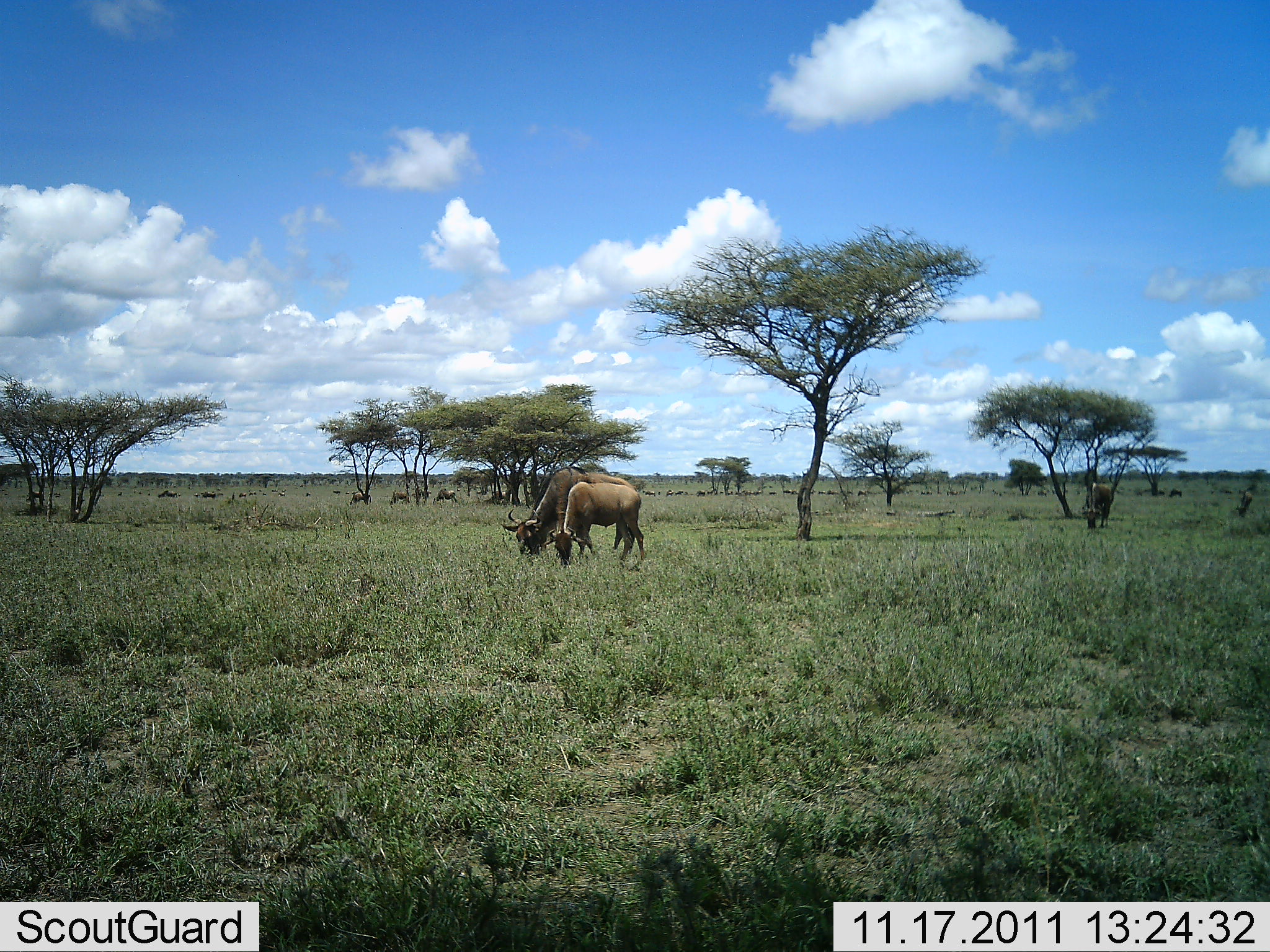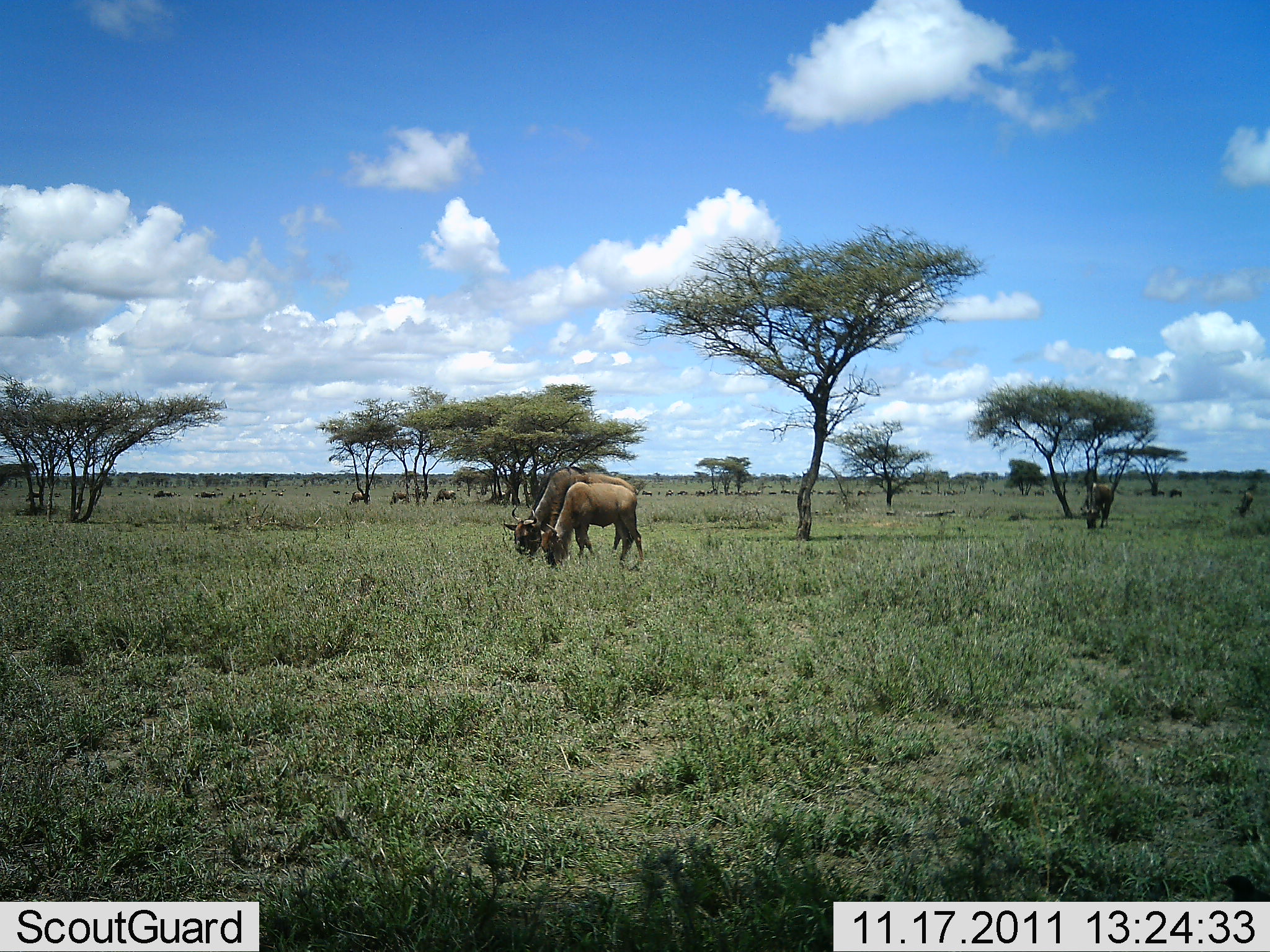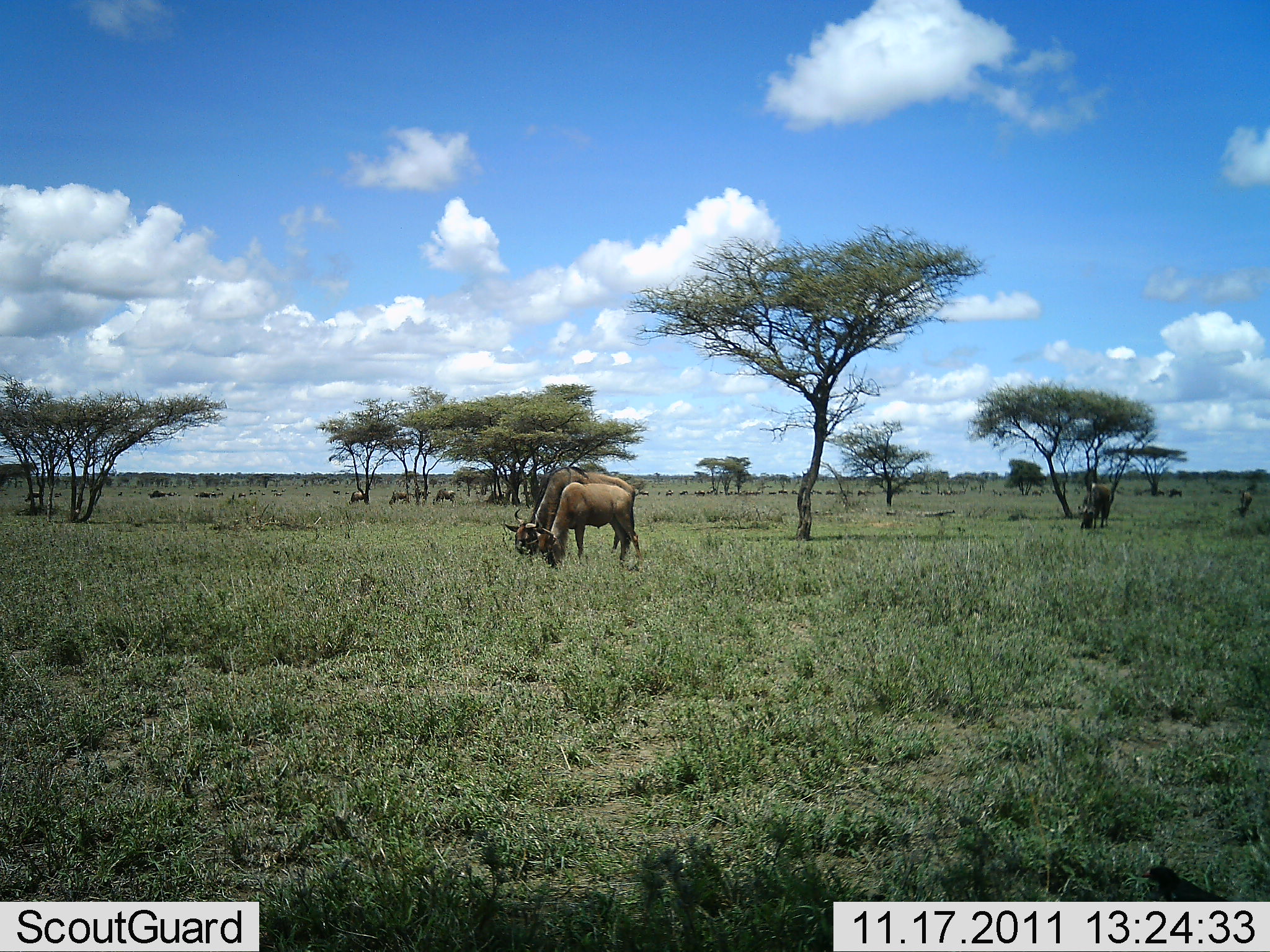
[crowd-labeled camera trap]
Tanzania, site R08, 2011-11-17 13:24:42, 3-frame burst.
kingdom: Animalia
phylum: Chordata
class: Mammalia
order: Artiodactyla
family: Bovidae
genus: Connochaetes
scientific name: Connochaetes taurinus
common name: blue wildebeest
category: wildebeest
Wildebeest (blue wildebeest) (Connochaetes taurinus), count 11-50. Behavior (volunteer vote fractions): standing 18%, resting 0%, moving 24%, interacting 0%. Young present (vote fraction): 18%. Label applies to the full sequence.